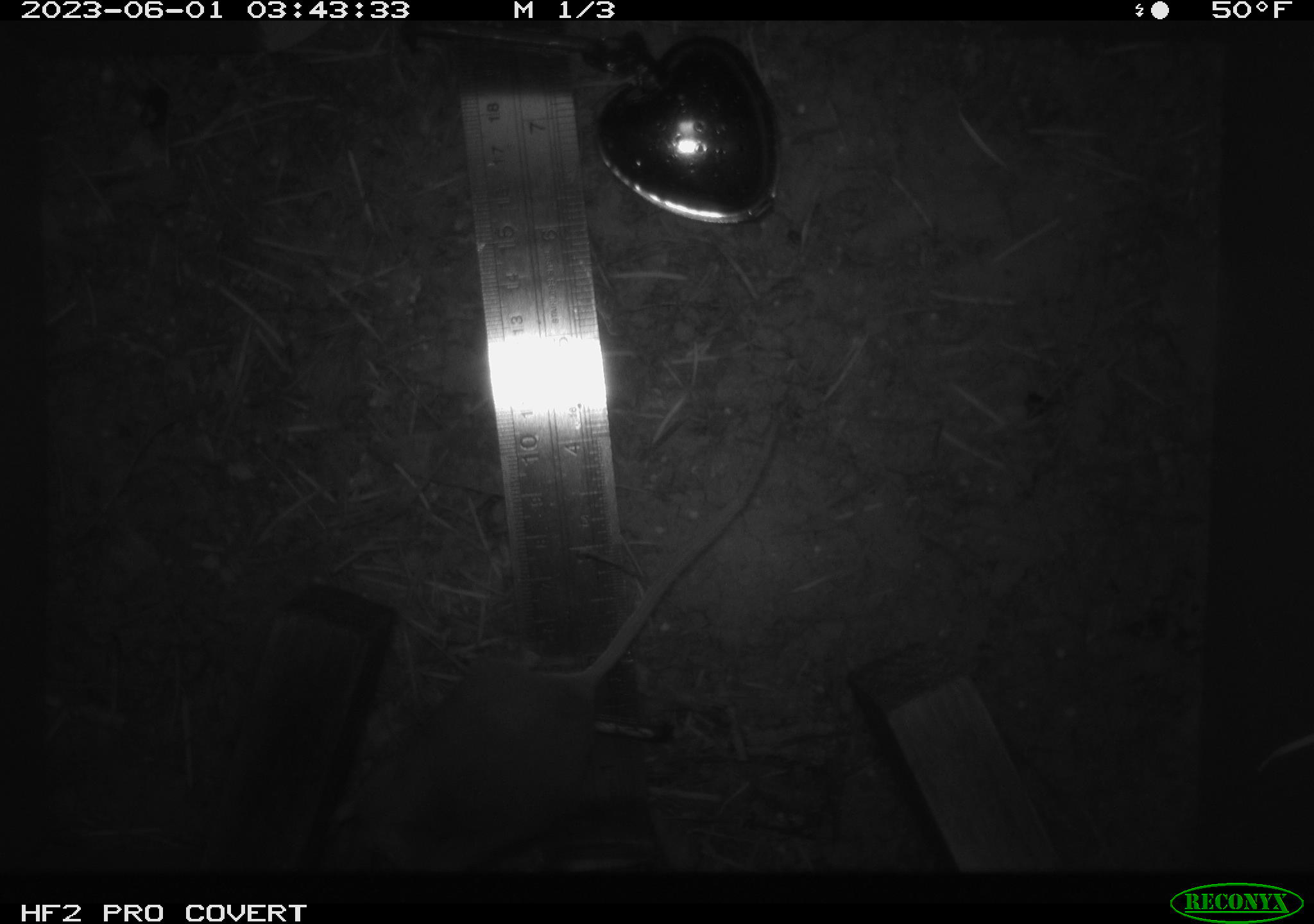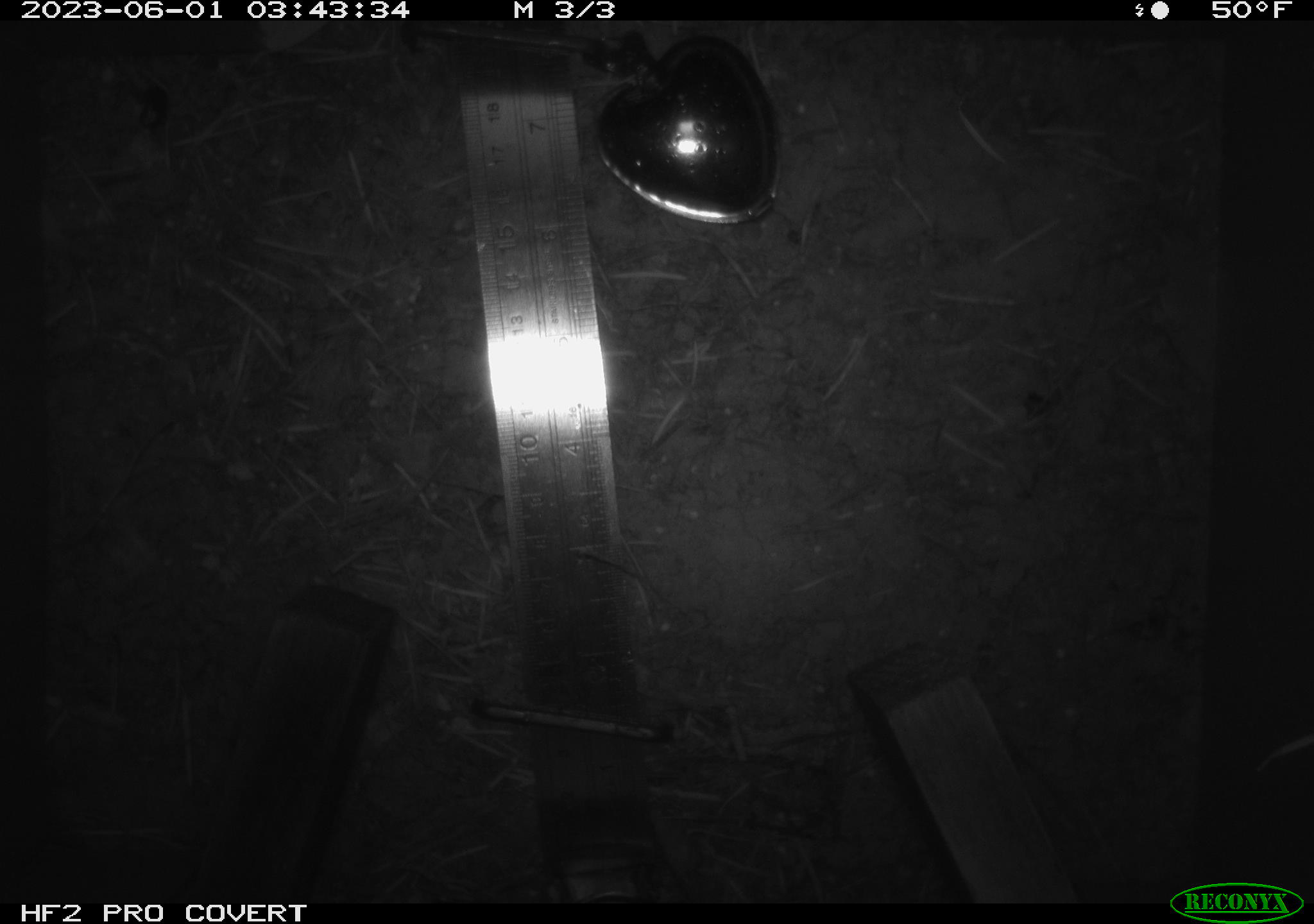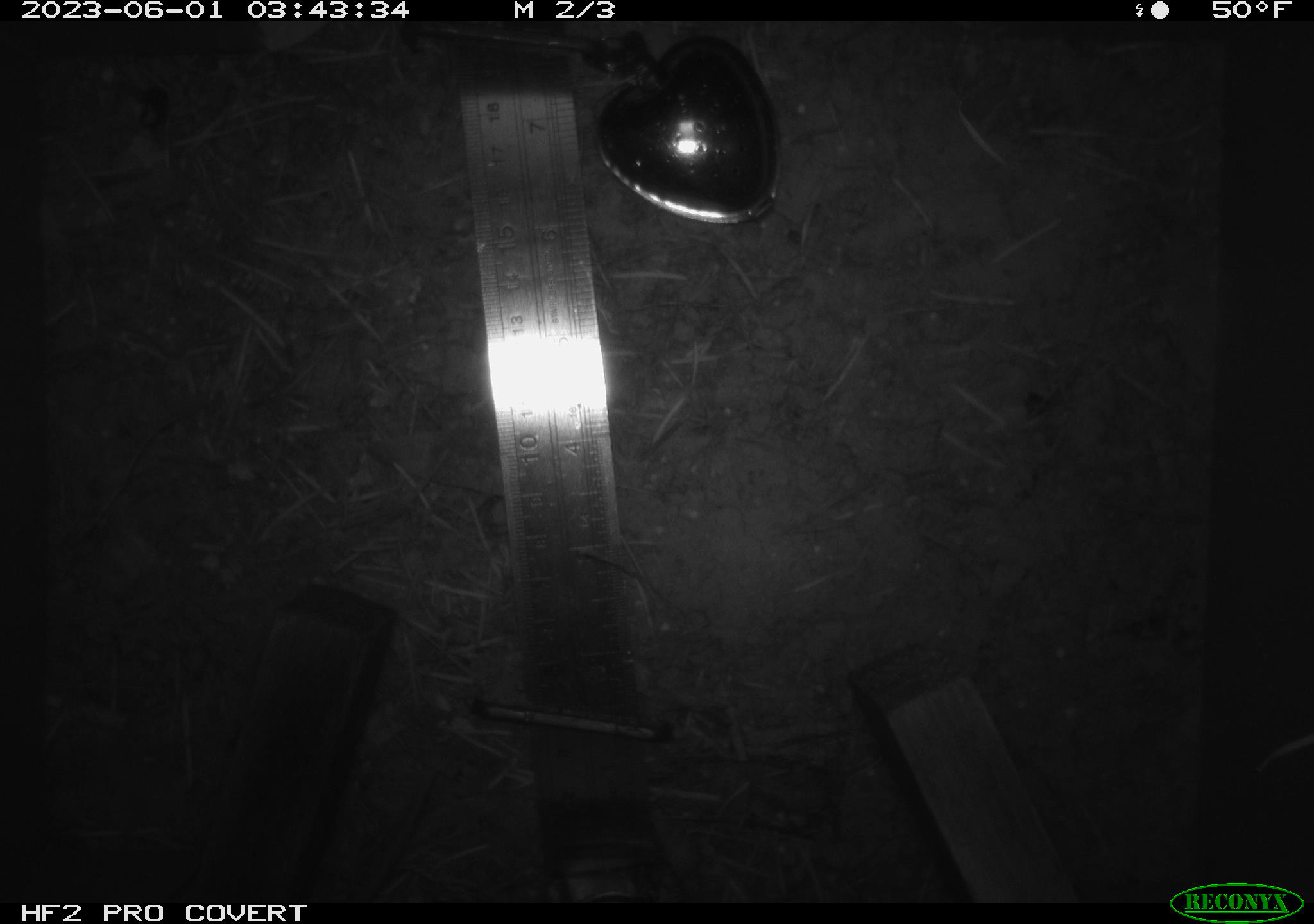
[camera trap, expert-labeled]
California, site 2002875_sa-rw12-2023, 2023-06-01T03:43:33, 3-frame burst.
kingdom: Animalia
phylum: Chordata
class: Mammalia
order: Rodentia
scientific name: Rodentia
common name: mouse species